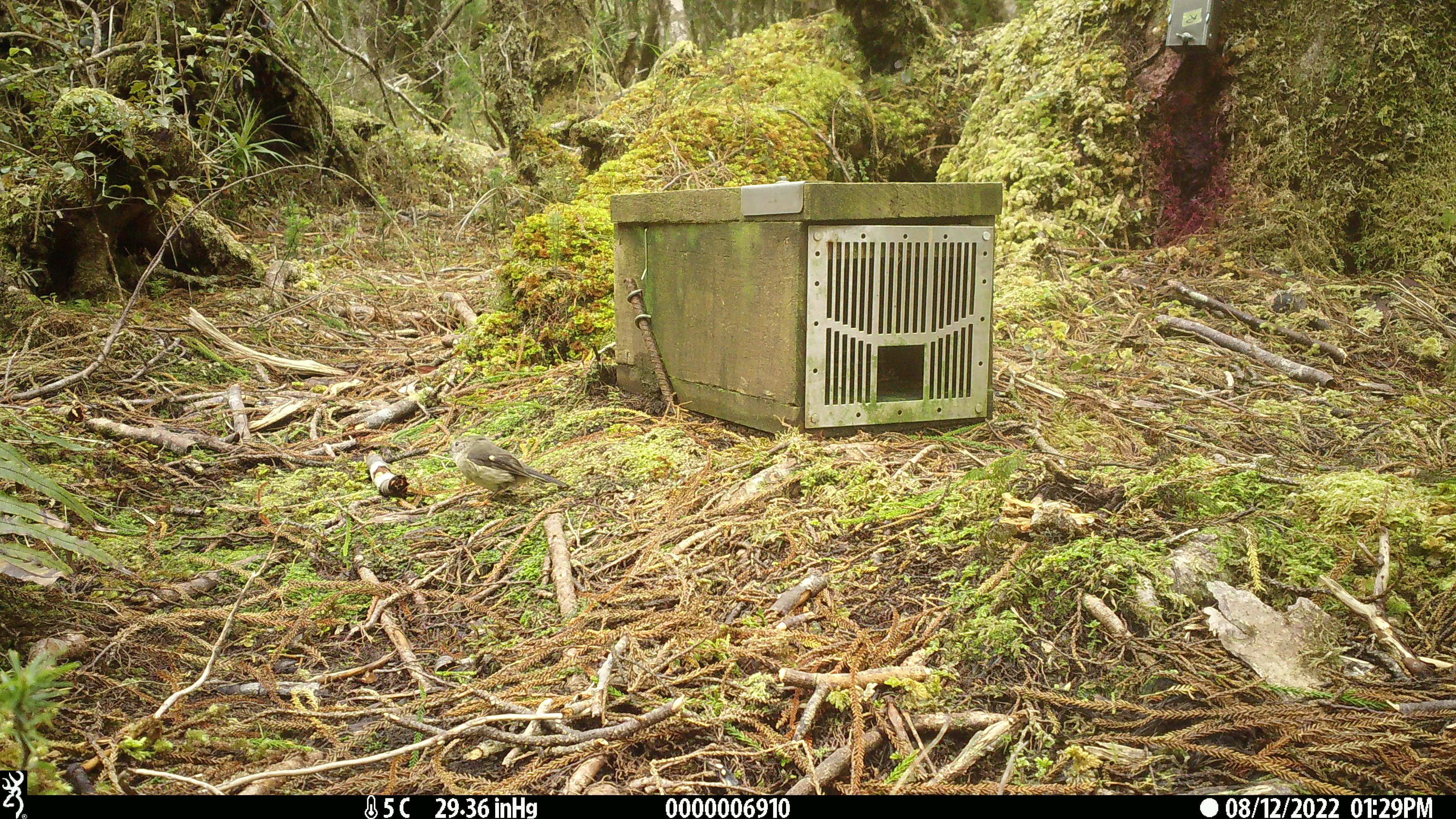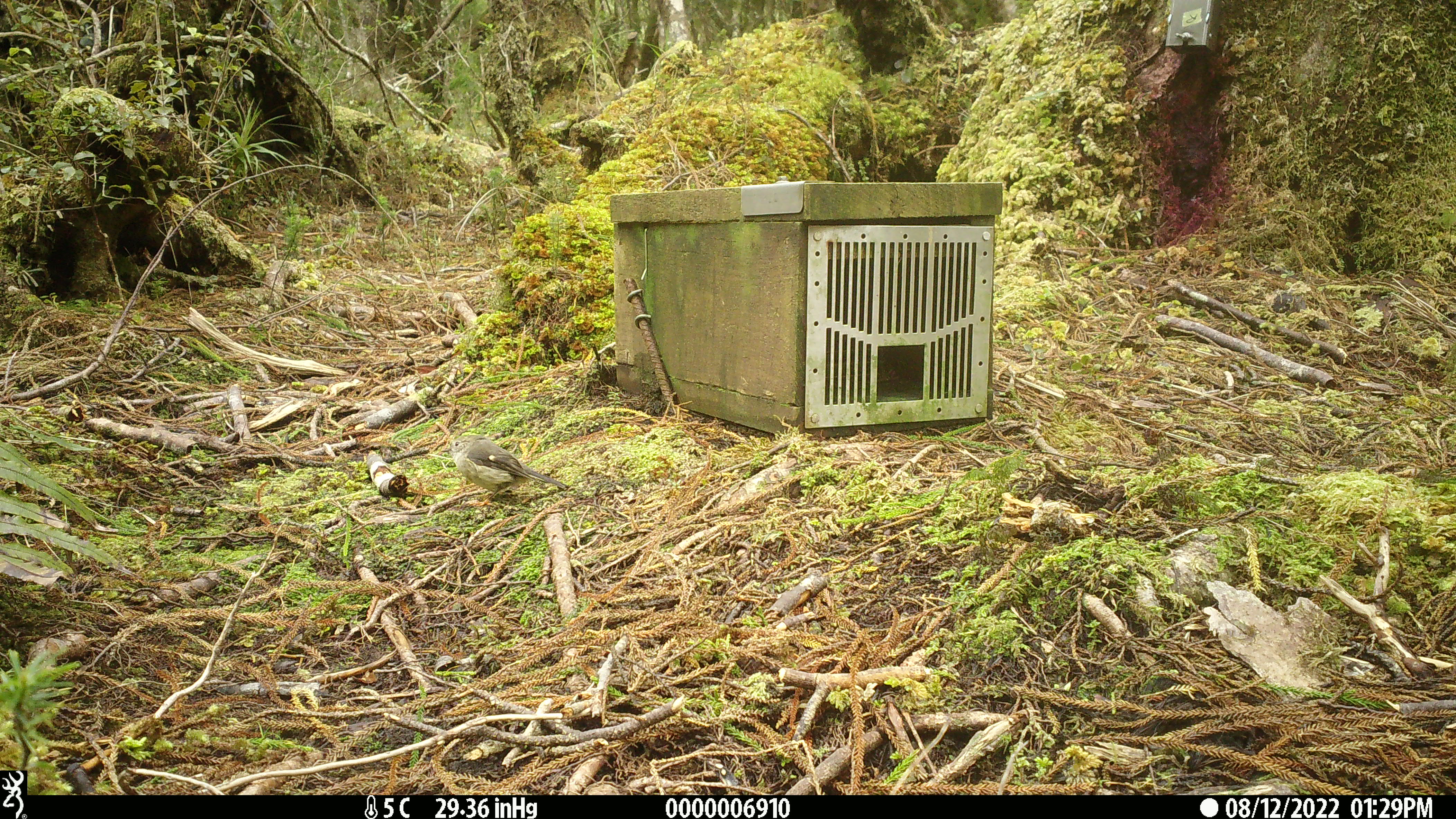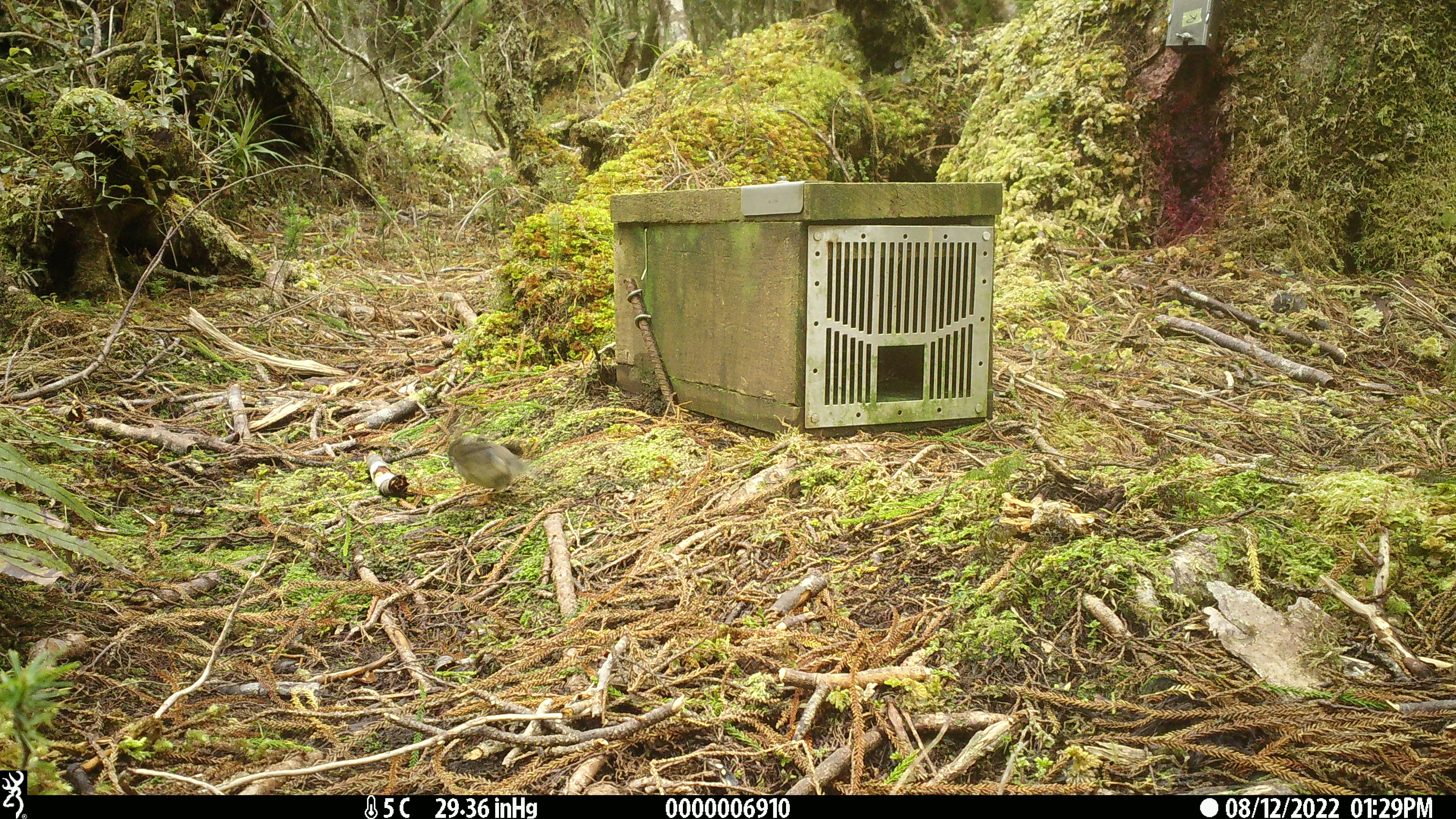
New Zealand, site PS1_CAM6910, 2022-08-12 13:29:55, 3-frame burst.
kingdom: Animalia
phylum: Chordata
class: Aves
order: Passeriformes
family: Petroicidae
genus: Petroica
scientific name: Petroica macrocephala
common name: tomtit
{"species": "tomtit (Petroica macrocephala)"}